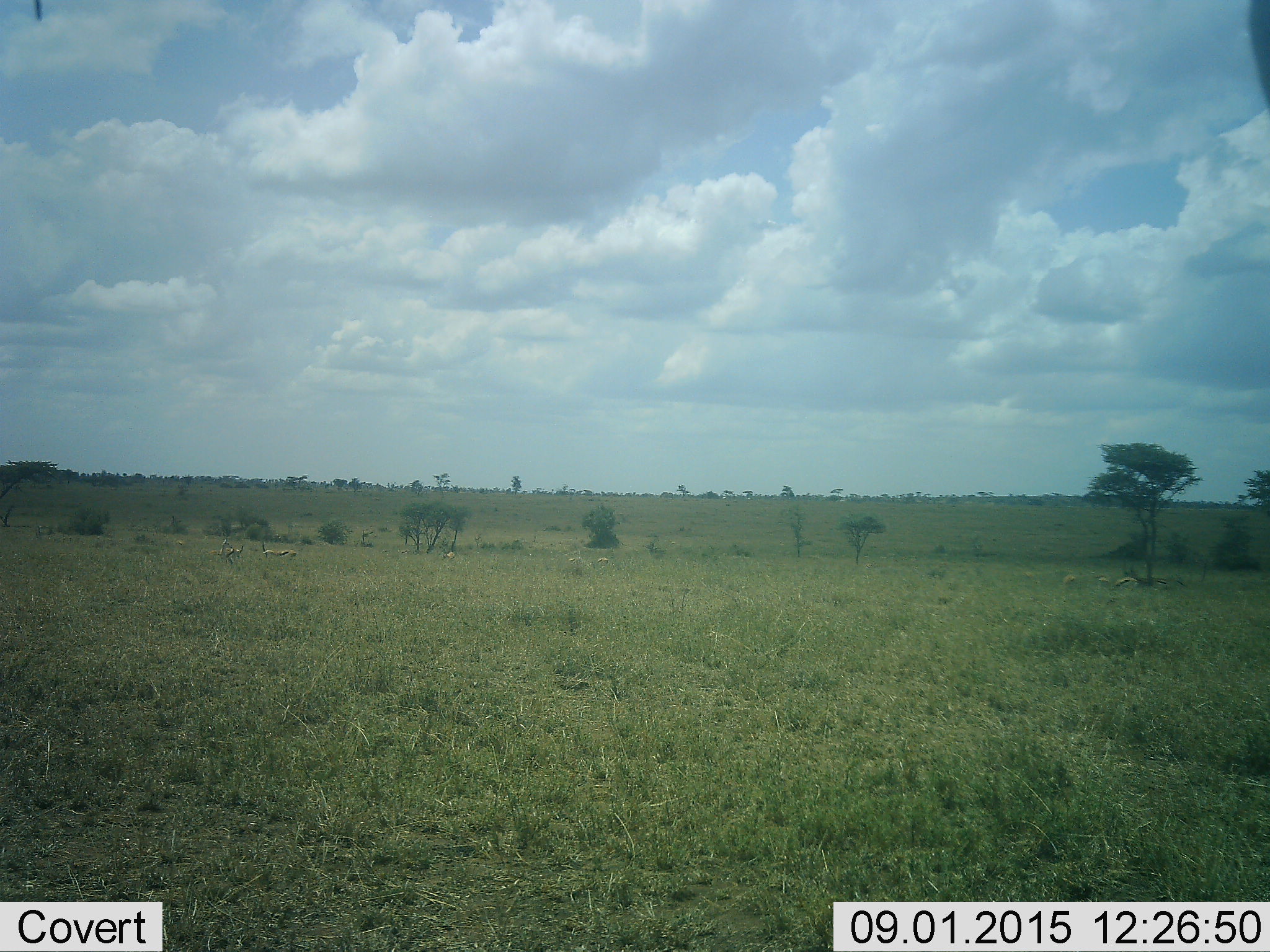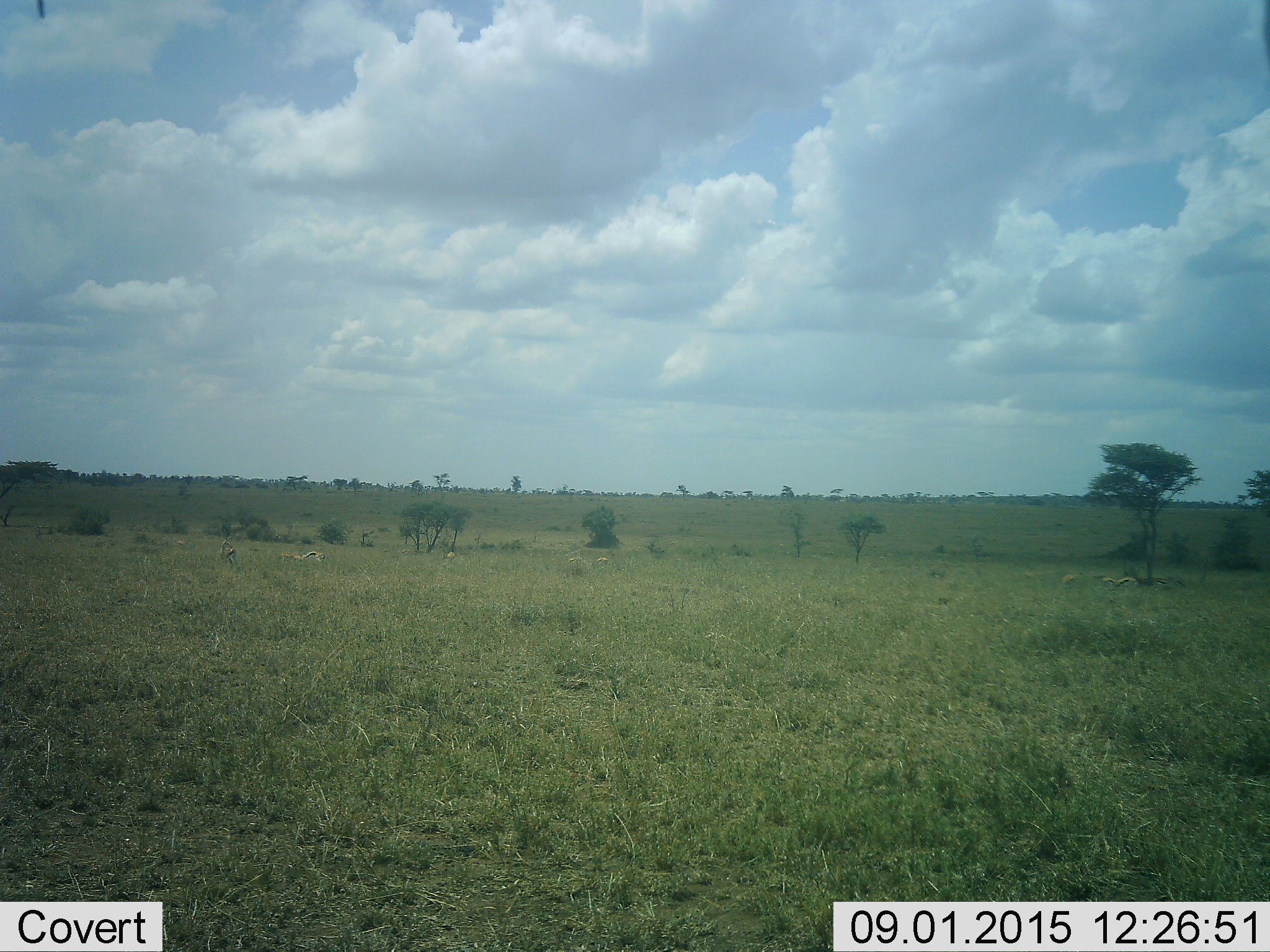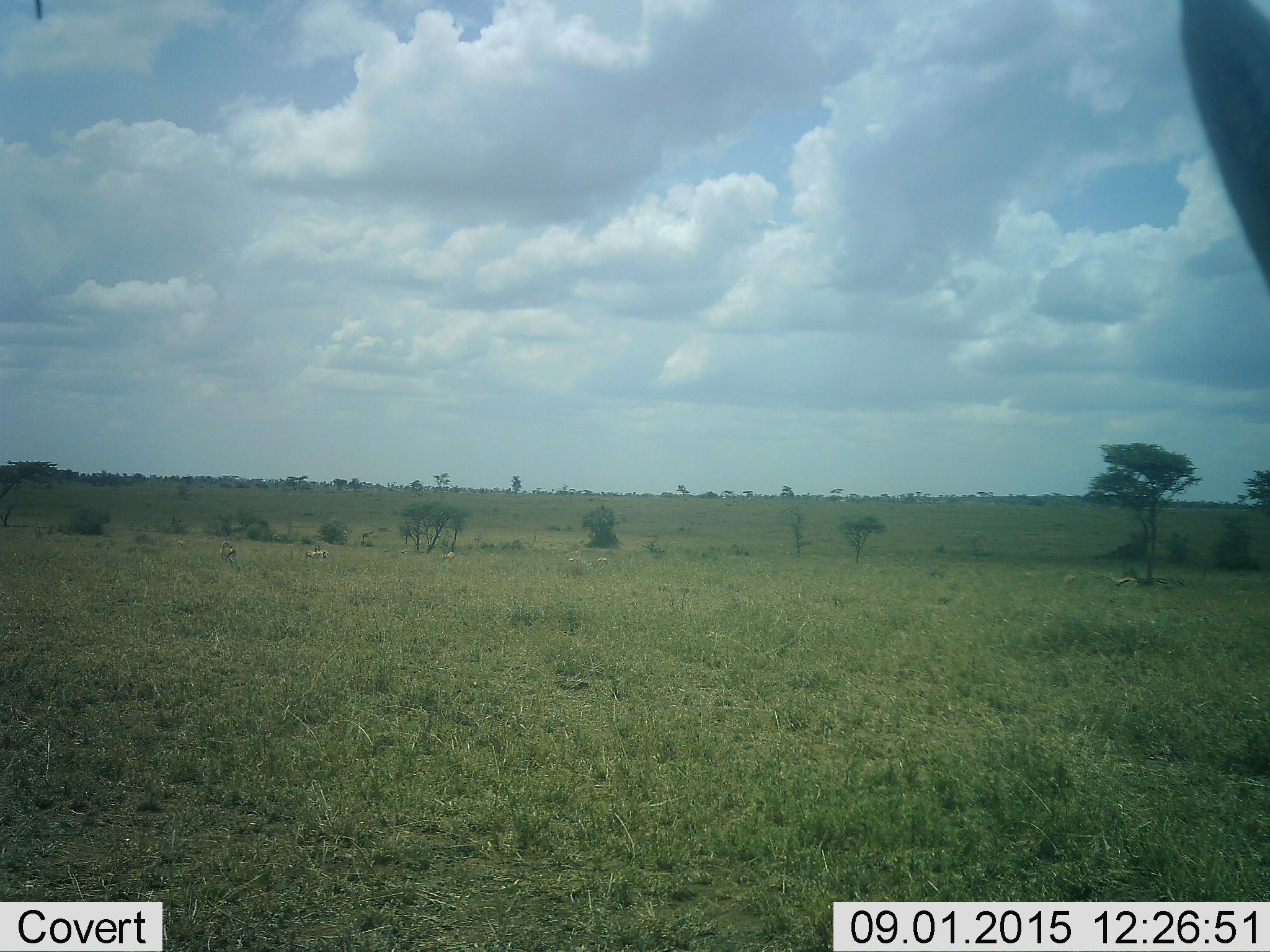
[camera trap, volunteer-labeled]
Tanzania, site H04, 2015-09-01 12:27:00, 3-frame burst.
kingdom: Animalia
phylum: Chordata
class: Mammalia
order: Artiodactyla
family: Bovidae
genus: Eudorcas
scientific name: Eudorcas thomsonii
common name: thomson's gazelle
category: gazellethomsons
Gazellethomsons (thomson's gazelle) (Eudorcas thomsonii), count 10. Behavior (volunteer vote fractions): standing 67%, resting 17%, moving 33%, interacting 33%. Young present (vote fraction): 0%. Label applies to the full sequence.